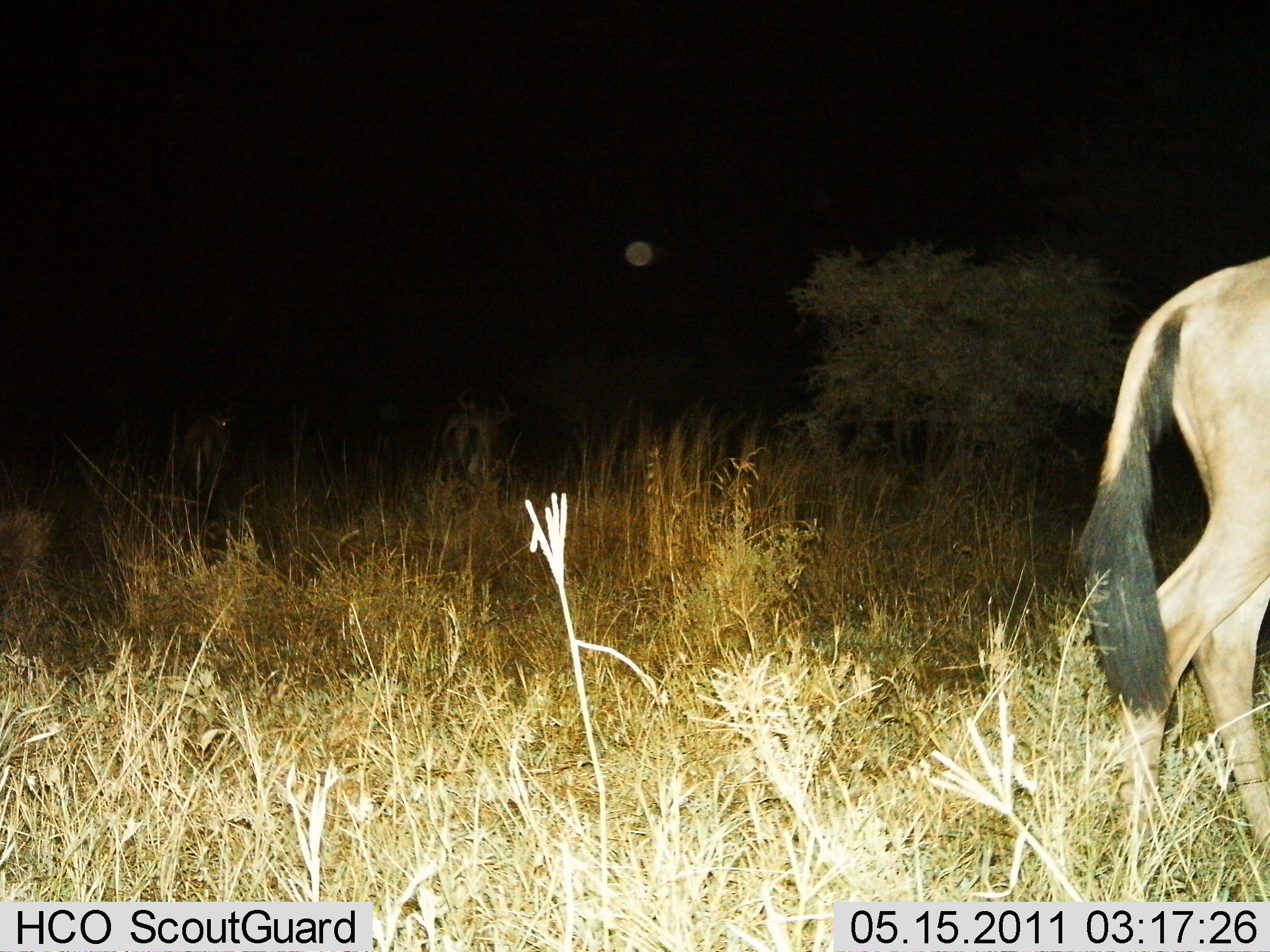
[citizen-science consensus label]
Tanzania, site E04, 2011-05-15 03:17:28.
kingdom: Animalia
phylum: Chordata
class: Mammalia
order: Artiodactyla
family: Bovidae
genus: Alcelaphus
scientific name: Alcelaphus buselaphus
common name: hartebeest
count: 1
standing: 60%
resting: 0%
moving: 40%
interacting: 0%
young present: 0%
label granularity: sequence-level